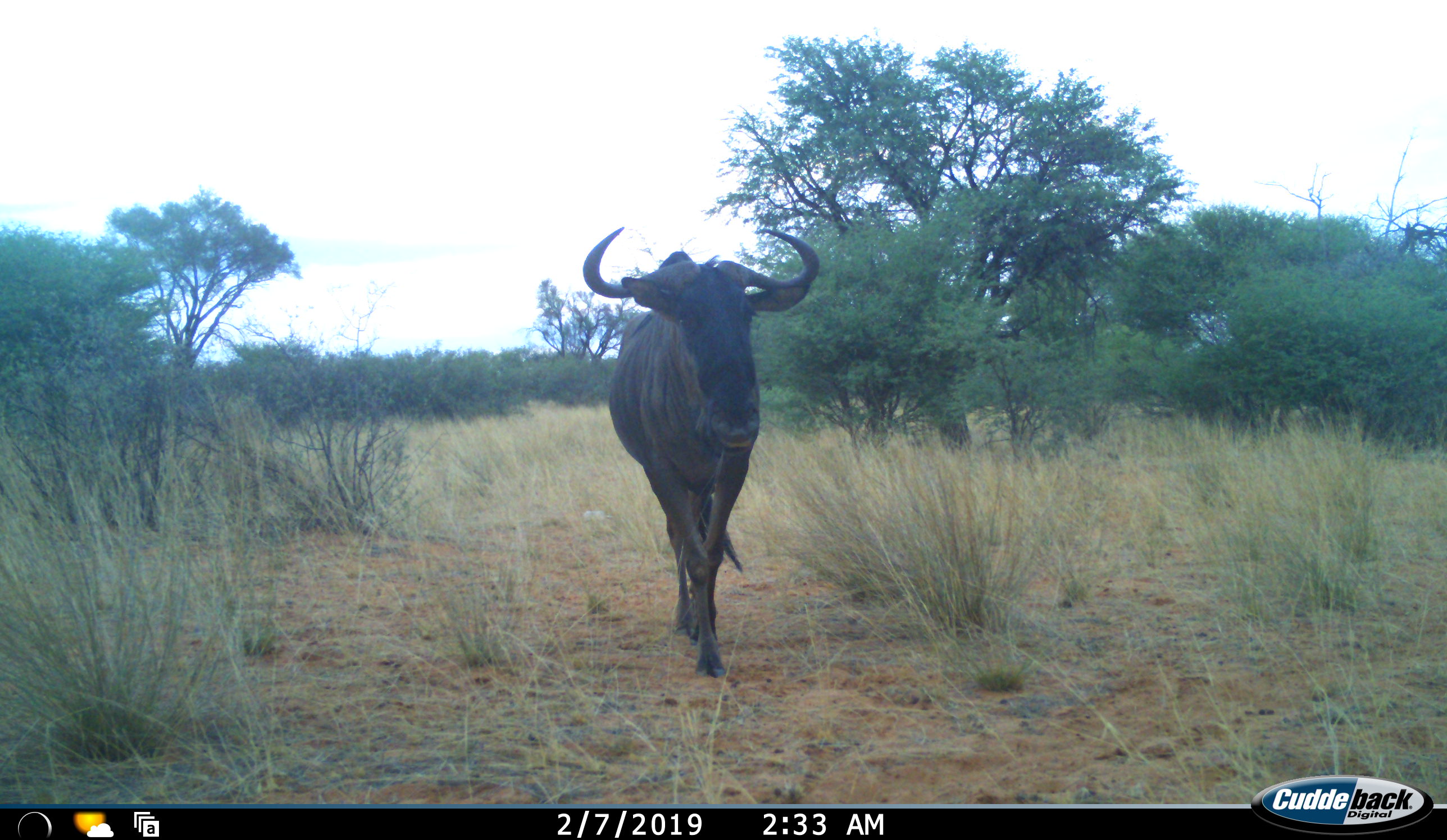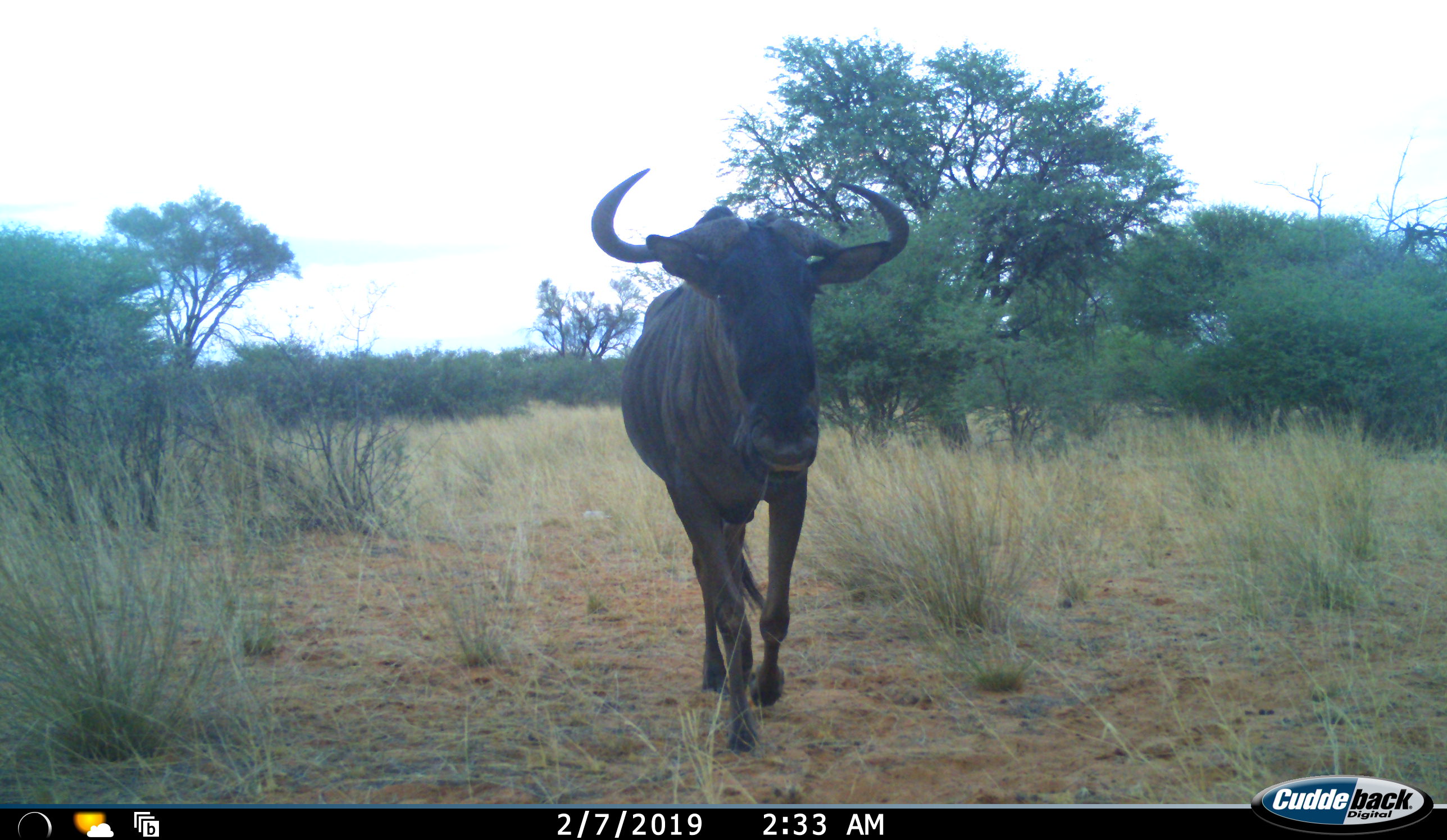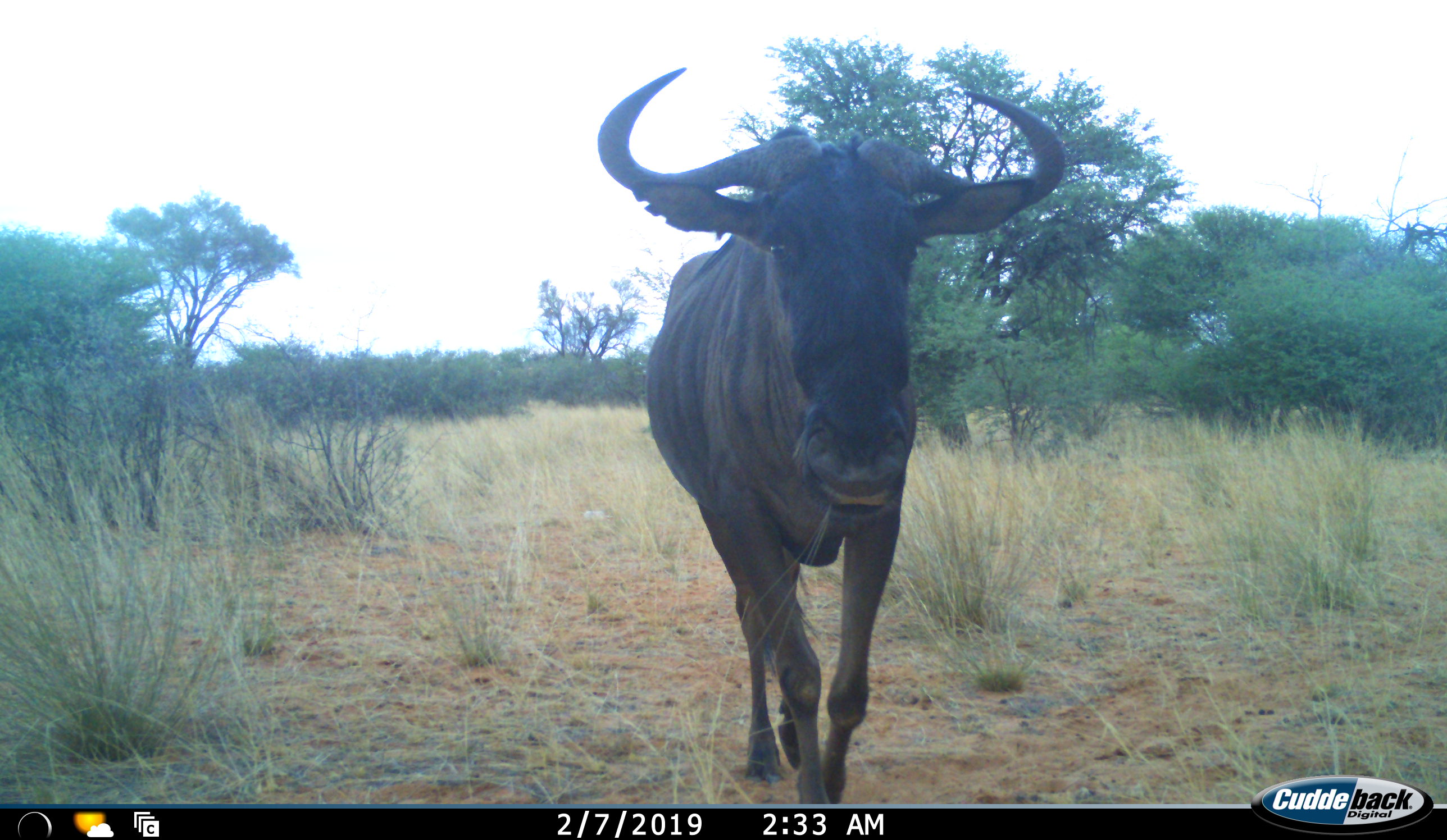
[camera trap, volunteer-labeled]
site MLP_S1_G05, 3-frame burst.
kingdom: Animalia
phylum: Chordata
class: Mammalia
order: Artiodactyla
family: Bovidae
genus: Connochaetes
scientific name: Connochaetes taurinus taurinus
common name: blue wildebeest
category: wildebeestblue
Wildebeestblue (blue wildebeest) (Connochaetes taurinus taurinus), count 1. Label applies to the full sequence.